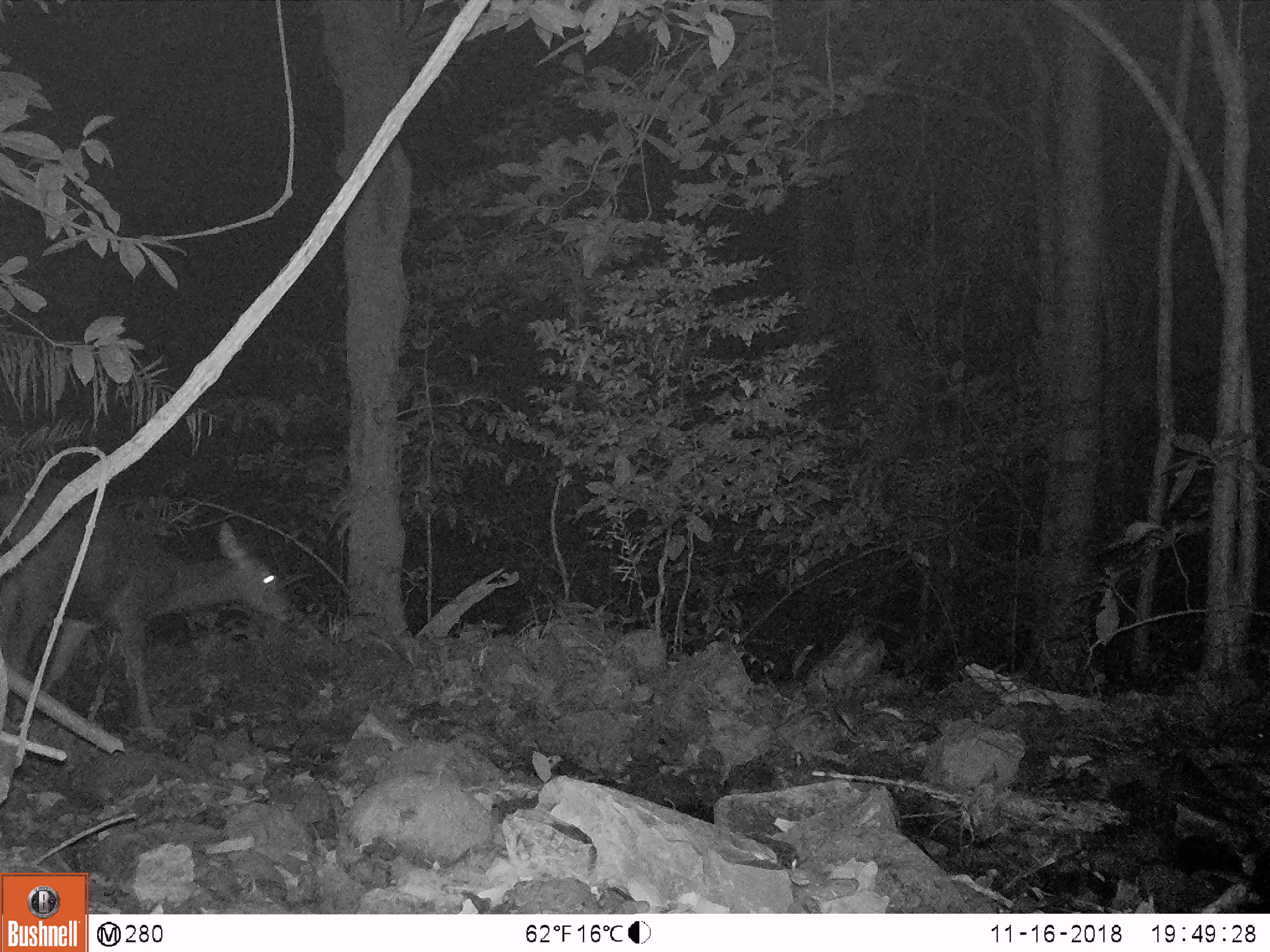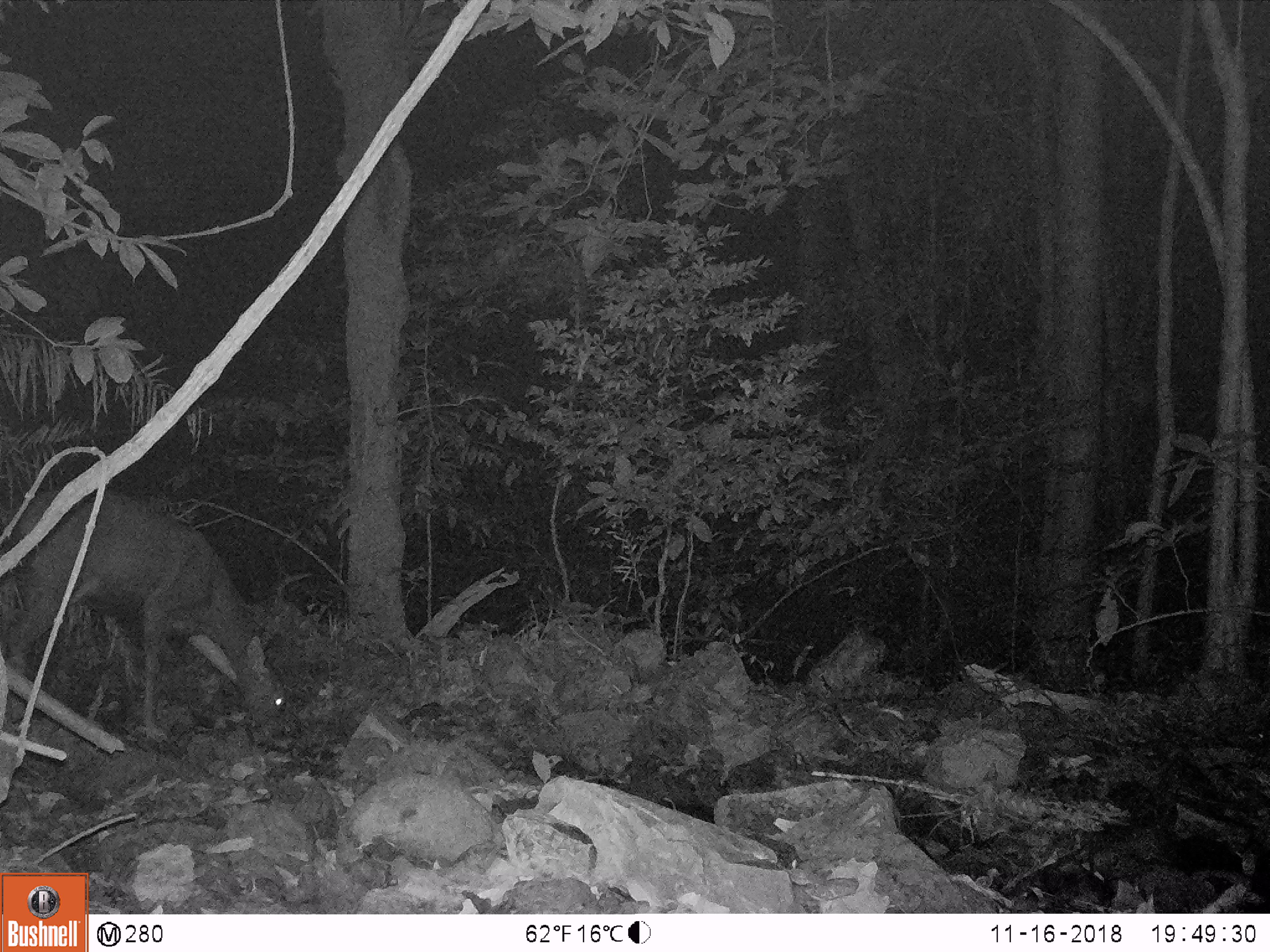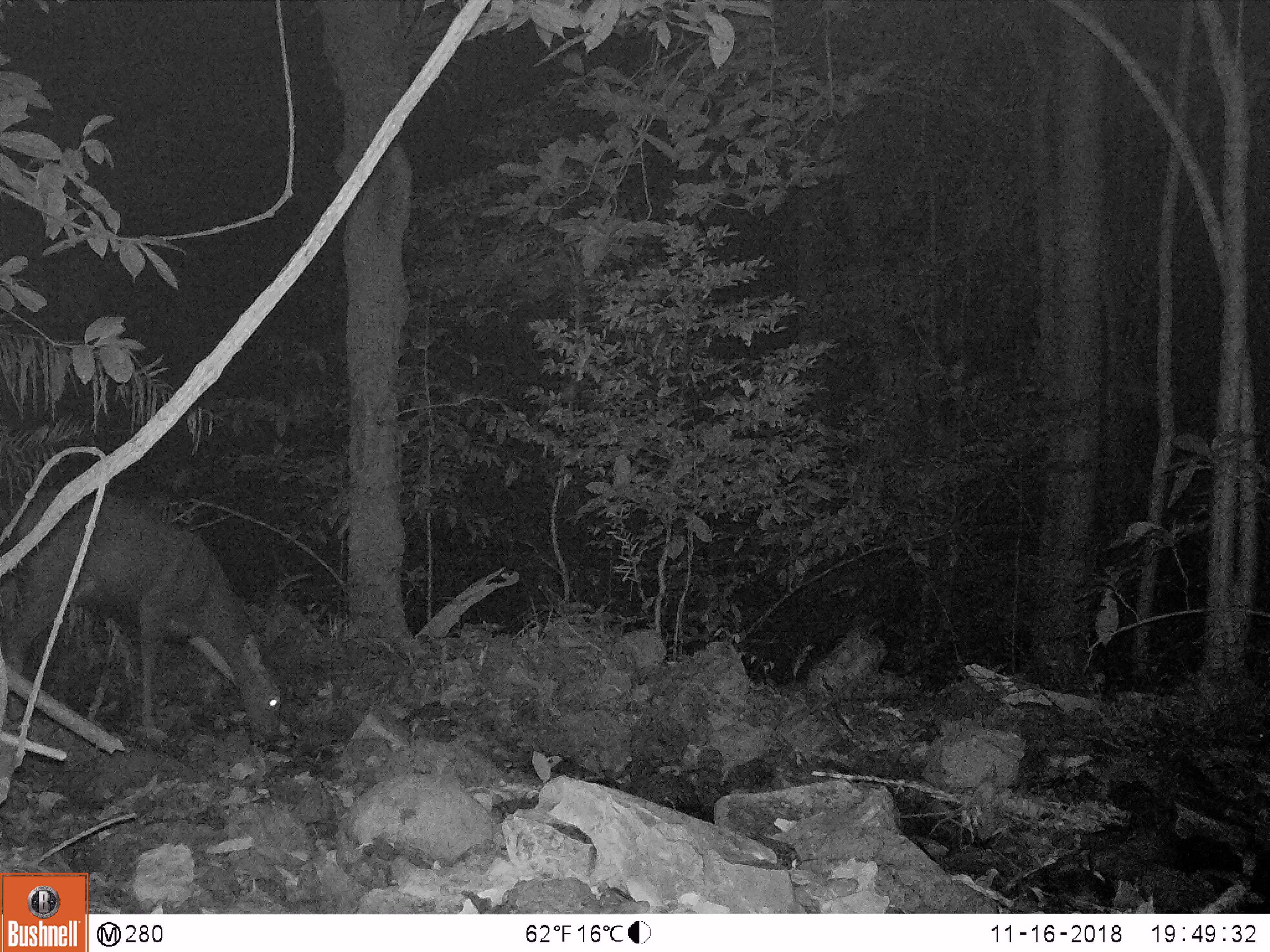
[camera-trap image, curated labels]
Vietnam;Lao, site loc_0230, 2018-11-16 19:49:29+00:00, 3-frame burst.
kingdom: Animalia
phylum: Chordata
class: Mammalia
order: Artiodactyla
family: Cervidae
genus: Rusa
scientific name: Rusa unicolor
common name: sambar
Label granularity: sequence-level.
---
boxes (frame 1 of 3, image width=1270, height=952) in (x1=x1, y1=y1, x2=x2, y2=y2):
sambar: (x1=0, y1=476, x2=295, y2=728)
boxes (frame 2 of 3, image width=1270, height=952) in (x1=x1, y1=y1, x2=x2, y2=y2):
sambar: (x1=0, y1=484, x2=290, y2=738)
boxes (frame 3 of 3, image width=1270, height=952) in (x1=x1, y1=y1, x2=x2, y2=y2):
sambar: (x1=0, y1=486, x2=282, y2=746)